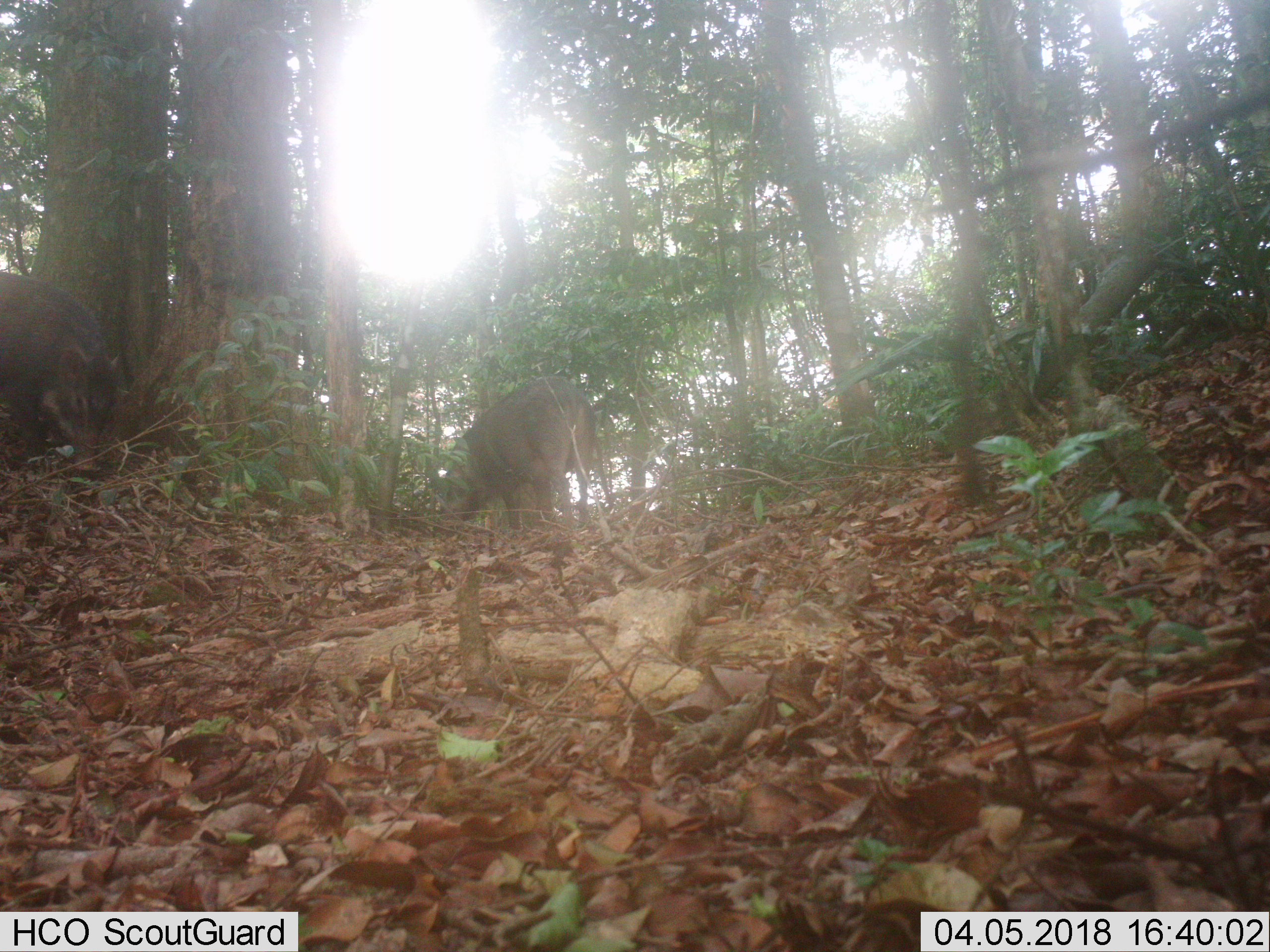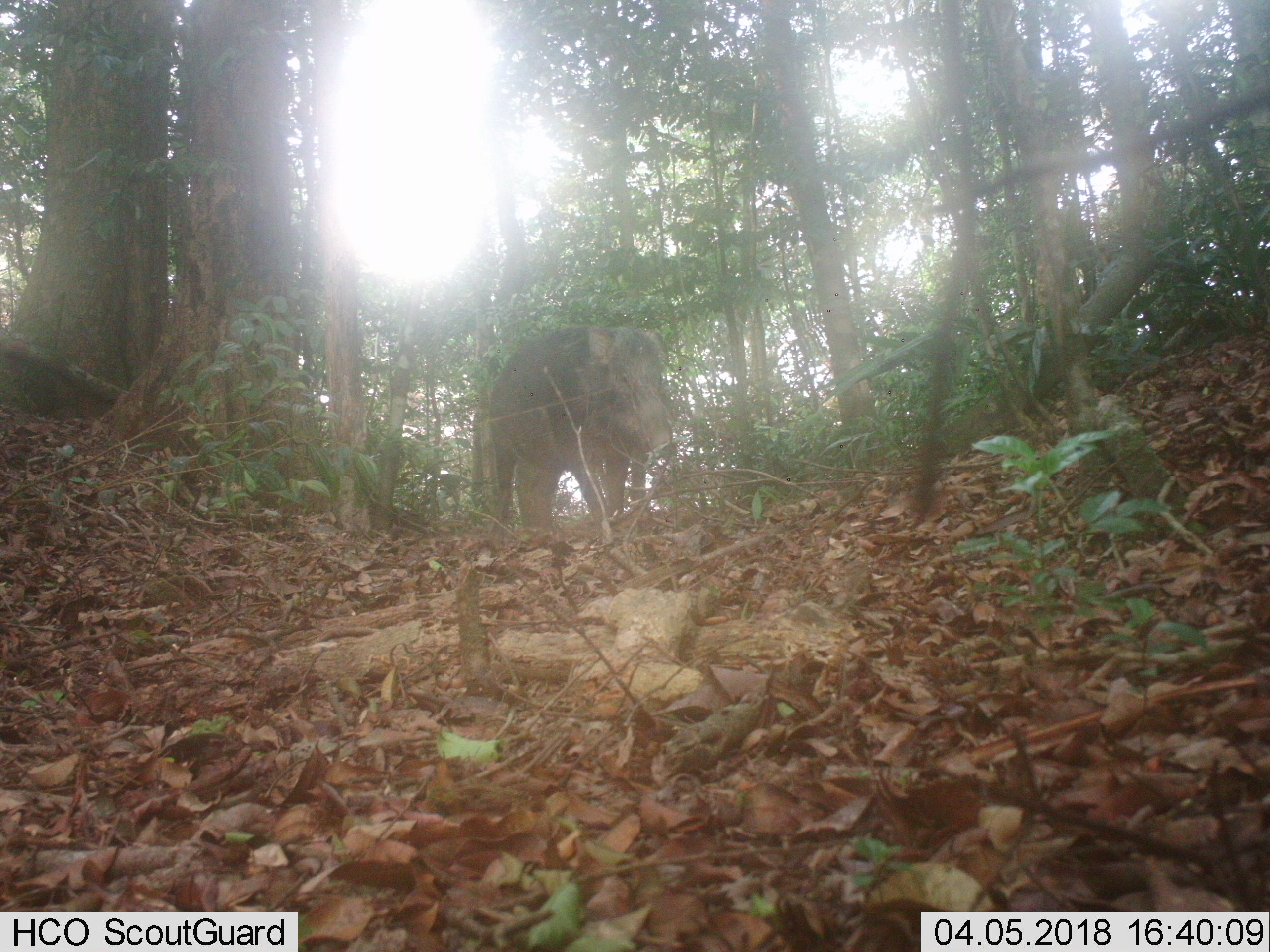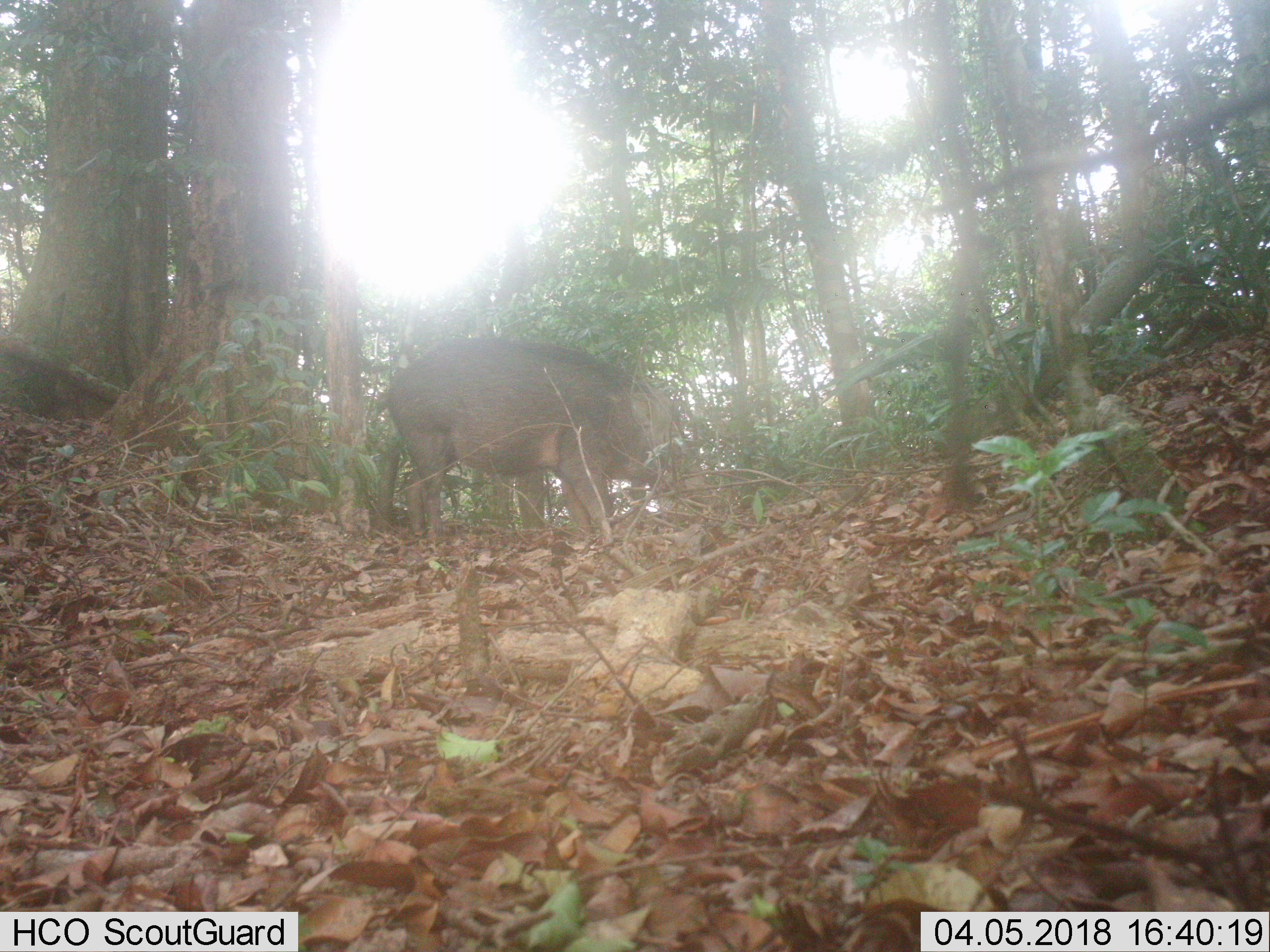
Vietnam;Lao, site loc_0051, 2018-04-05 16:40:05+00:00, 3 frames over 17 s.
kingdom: Animalia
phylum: Chordata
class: Mammalia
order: Artiodactyla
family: Suidae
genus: Sus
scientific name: Sus scrofa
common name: eurasian wild pig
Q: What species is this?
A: Eurasian wild pig (Sus scrofa).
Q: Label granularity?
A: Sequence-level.